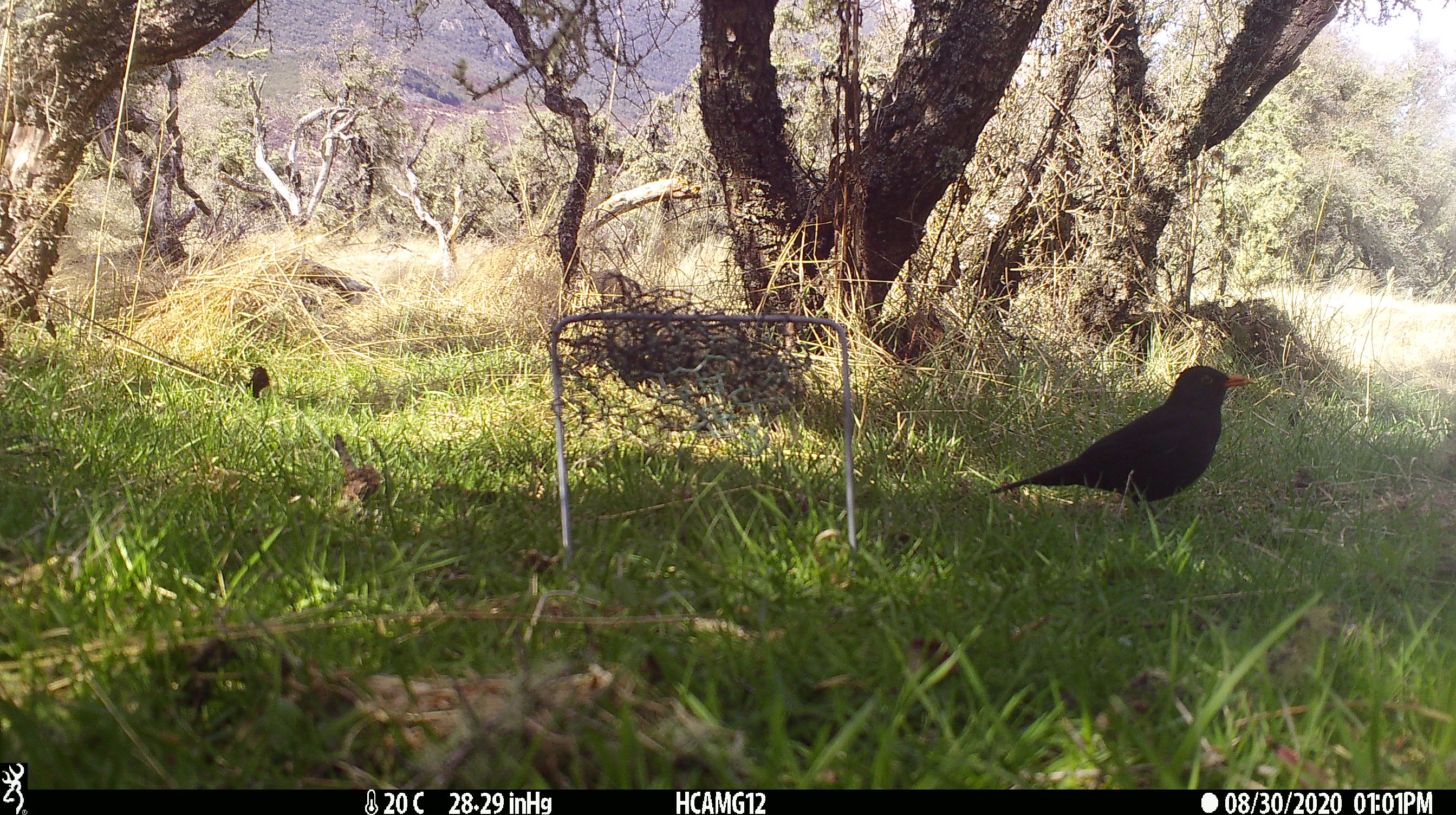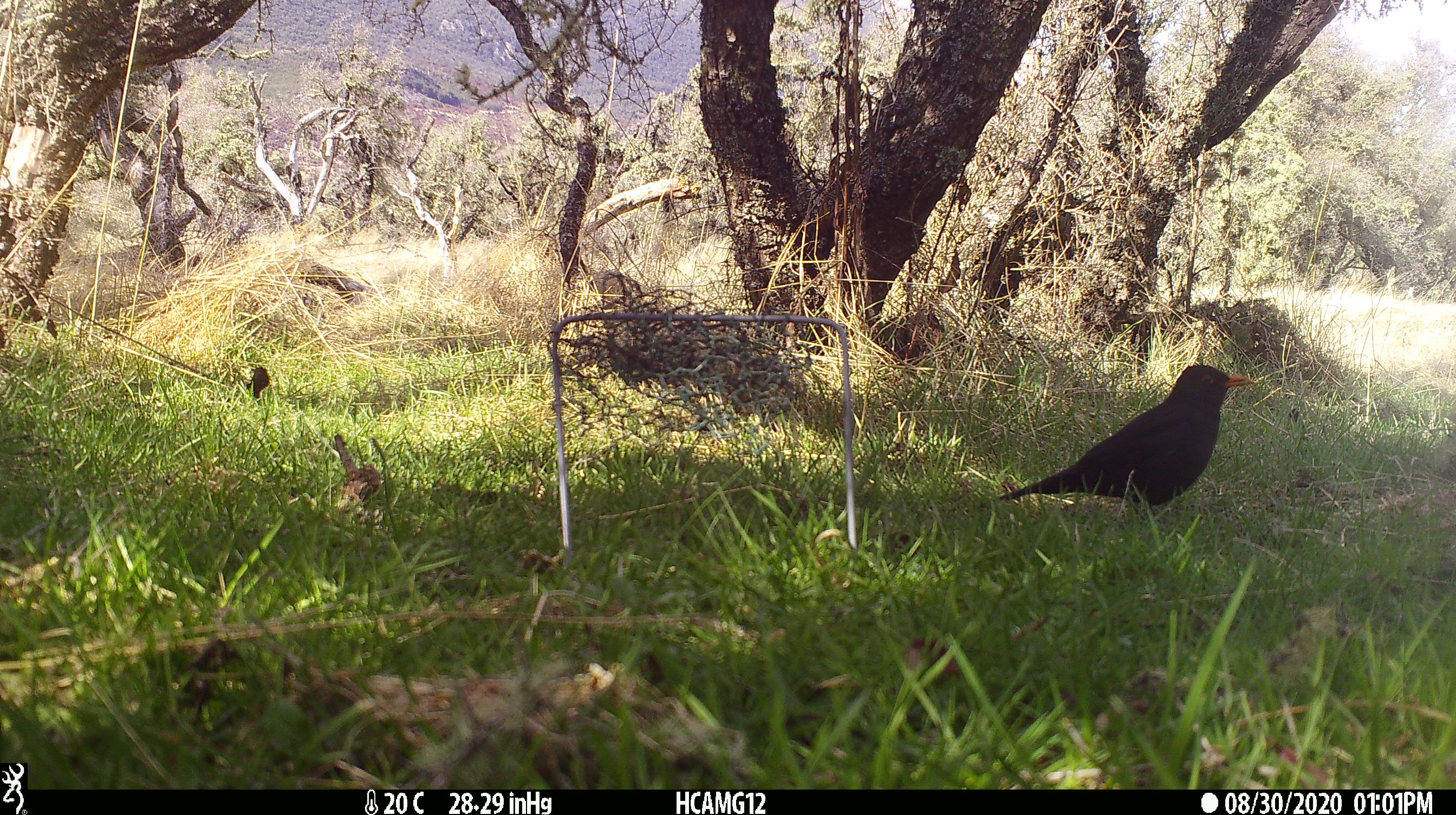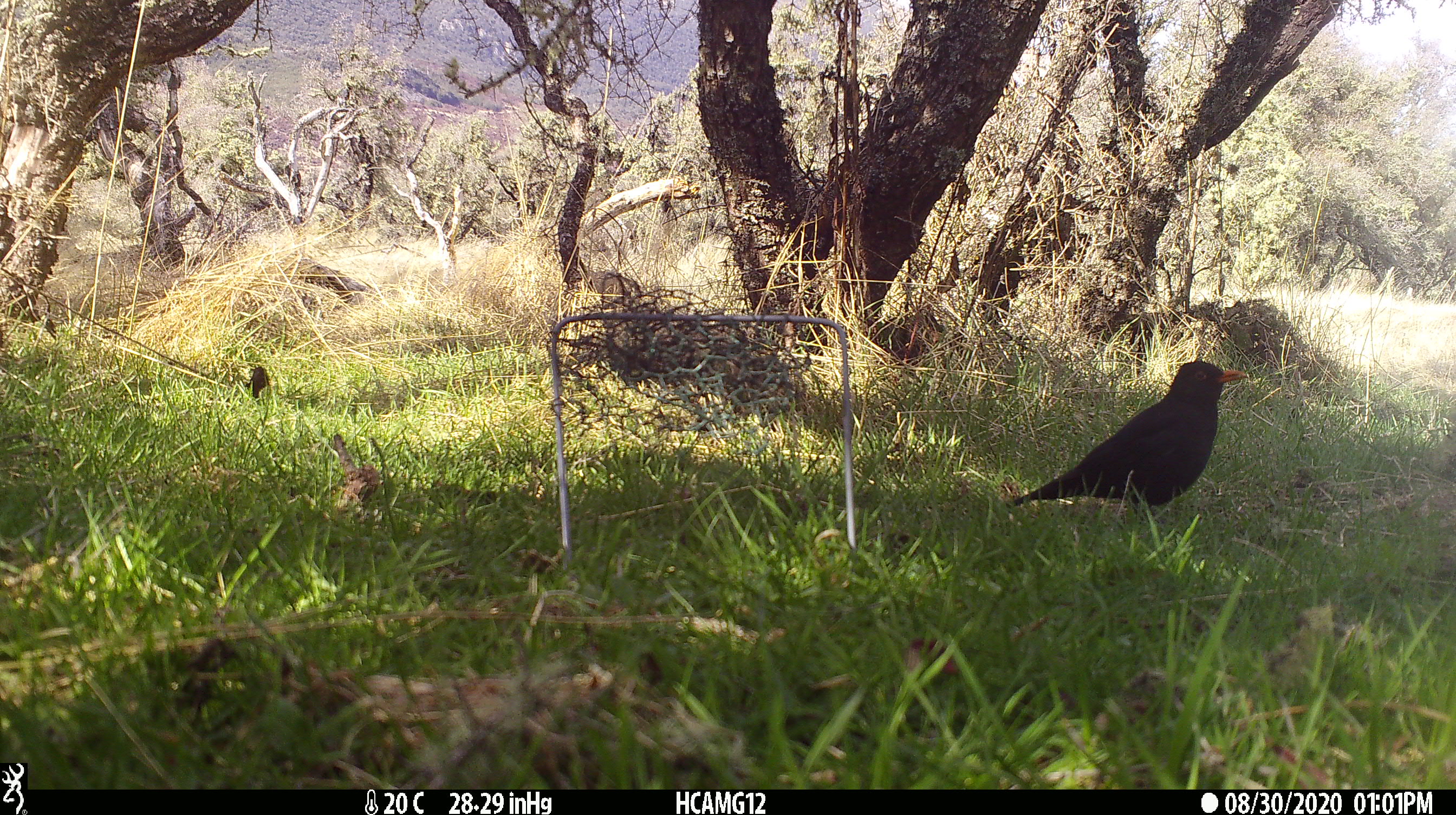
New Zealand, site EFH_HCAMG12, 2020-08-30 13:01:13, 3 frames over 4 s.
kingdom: Animalia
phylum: Chordata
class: Aves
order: Passeriformes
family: Turdidae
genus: Turdus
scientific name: Turdus merula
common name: eurasian blackbird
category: blackbird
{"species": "blackbird (eurasian blackbird) (Turdus merula)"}